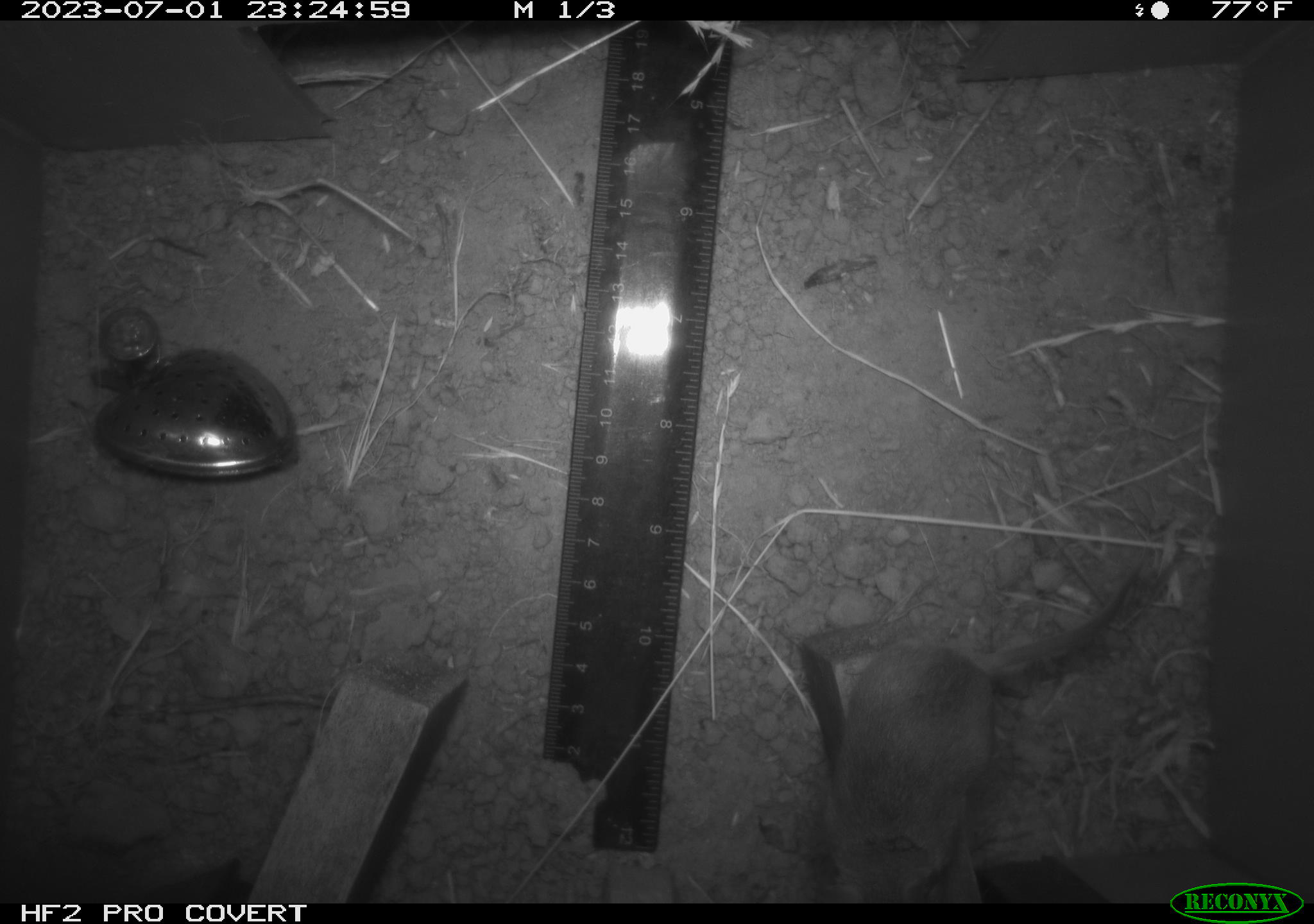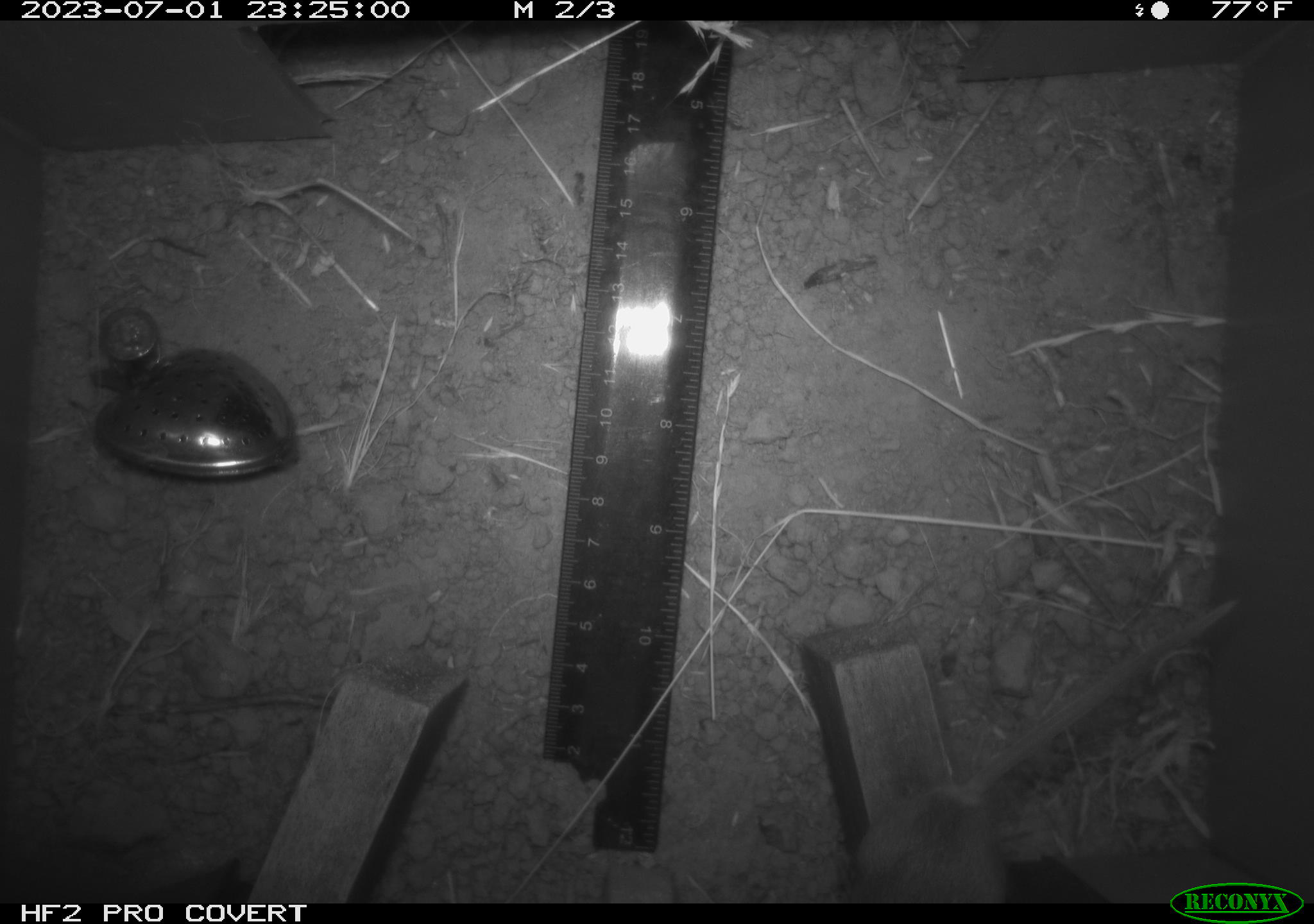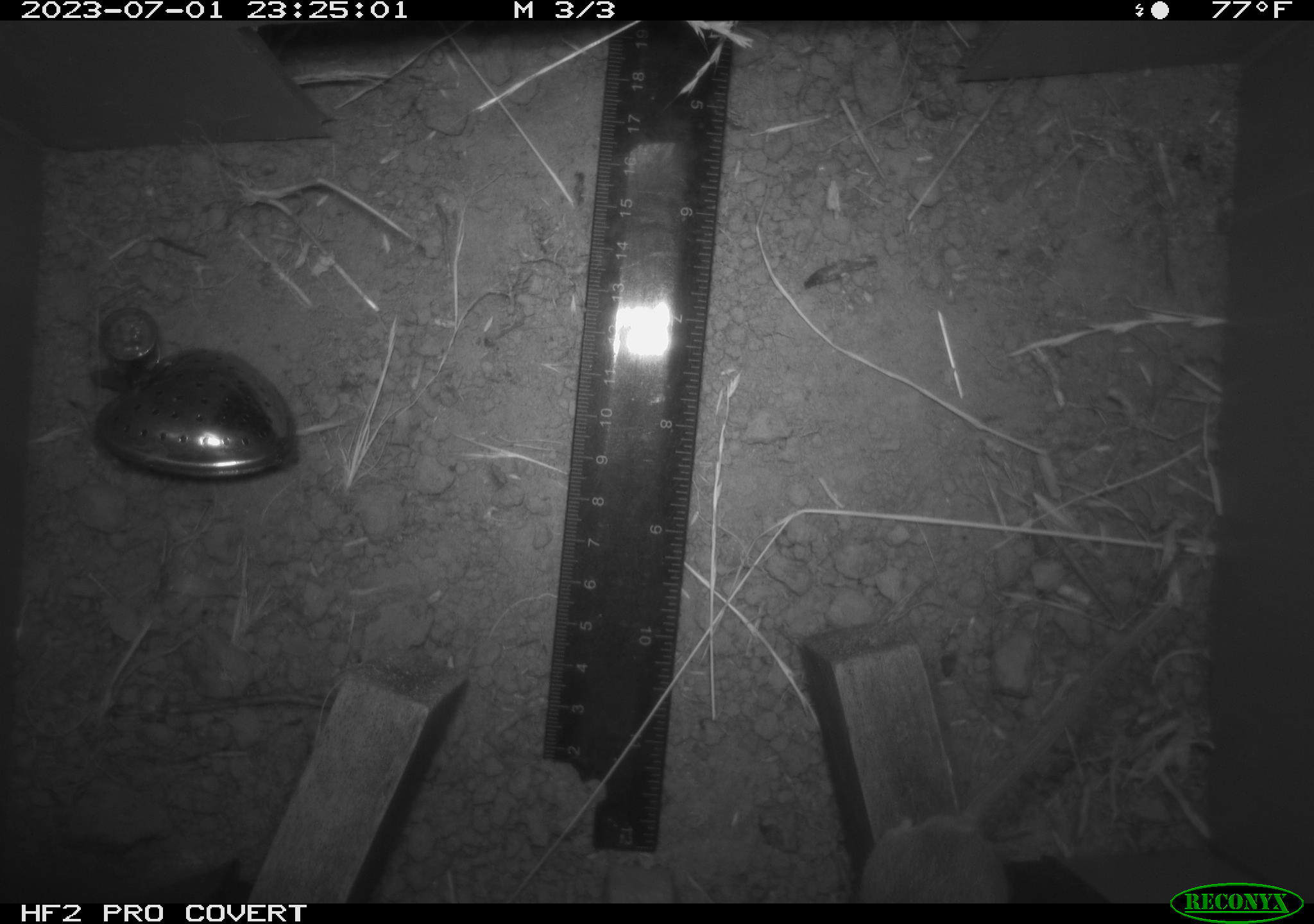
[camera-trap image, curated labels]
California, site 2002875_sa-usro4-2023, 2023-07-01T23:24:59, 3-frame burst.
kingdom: Animalia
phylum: Chordata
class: Mammalia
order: Rodentia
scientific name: Rodentia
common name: mouse species